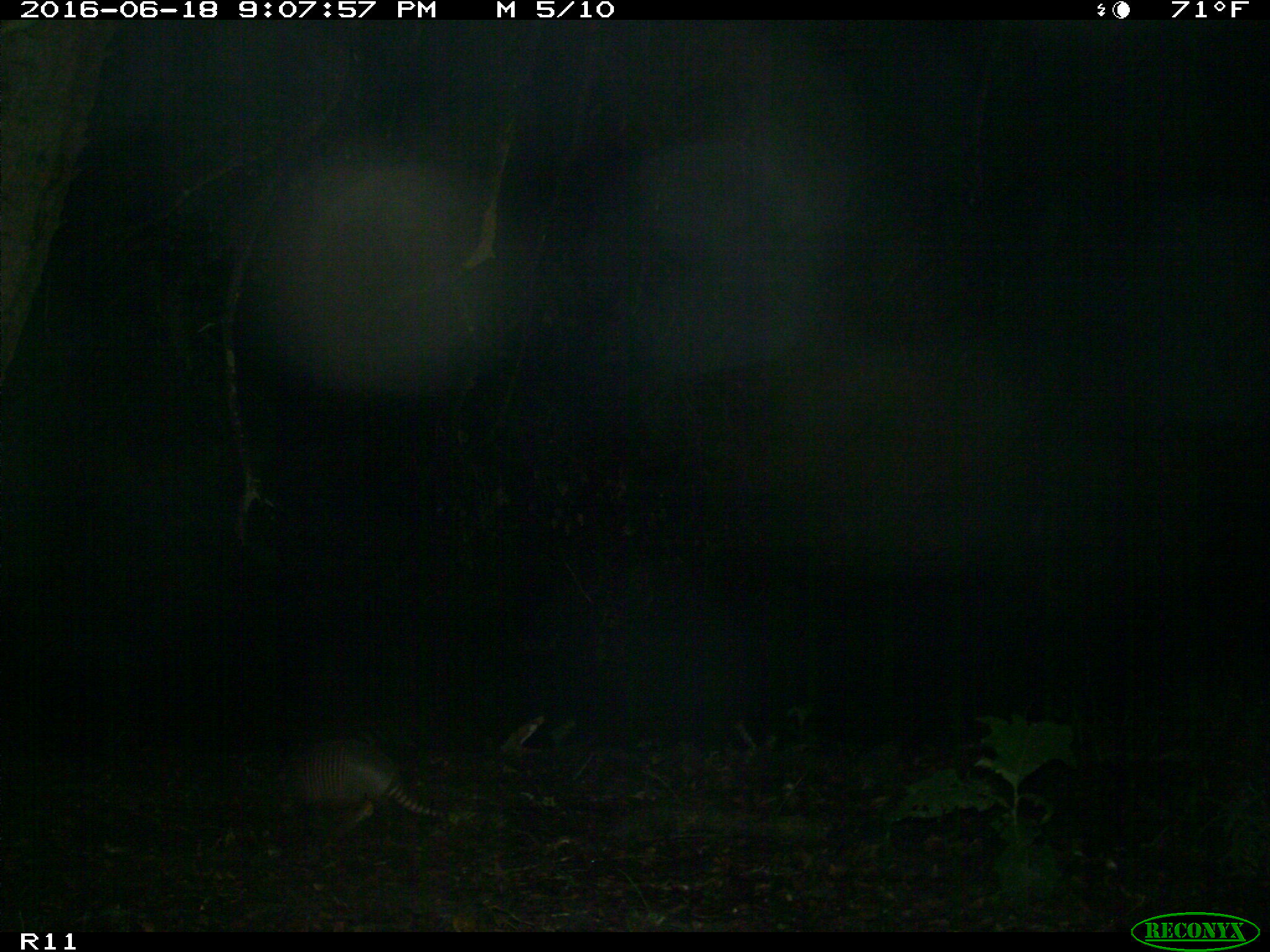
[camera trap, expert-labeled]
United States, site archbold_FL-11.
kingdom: Animalia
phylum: Chordata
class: Mammalia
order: Cingulata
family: Dasypodidae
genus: Dasypus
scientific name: Dasypus novemcinctus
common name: nine-banded armadillo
Dasypus novemcinctus (nine-banded armadillo).